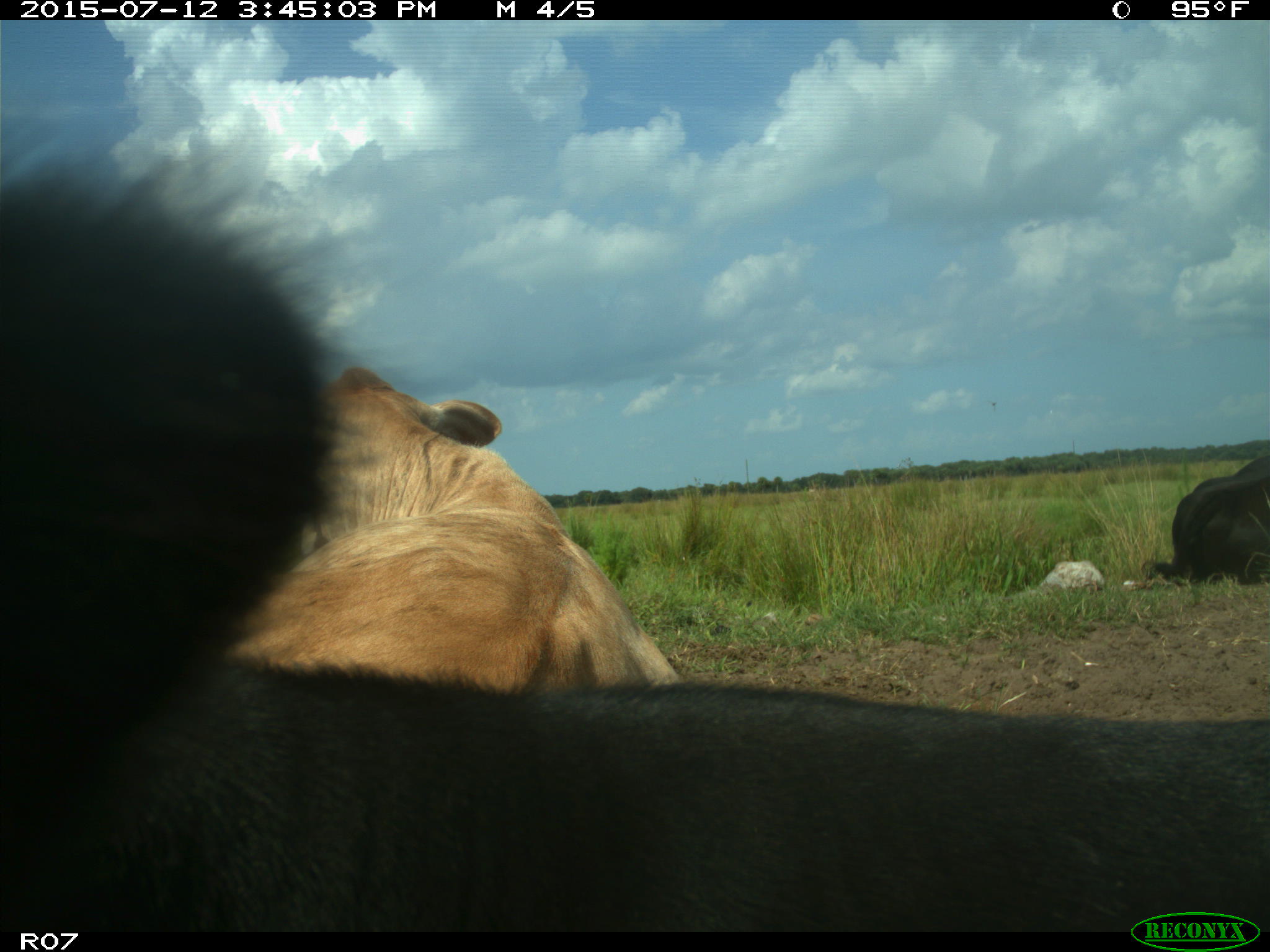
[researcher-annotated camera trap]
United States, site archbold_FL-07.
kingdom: Animalia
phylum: Chordata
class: Mammalia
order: Artiodactyla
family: Bovidae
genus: Bos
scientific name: Bos taurus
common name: domestic cow